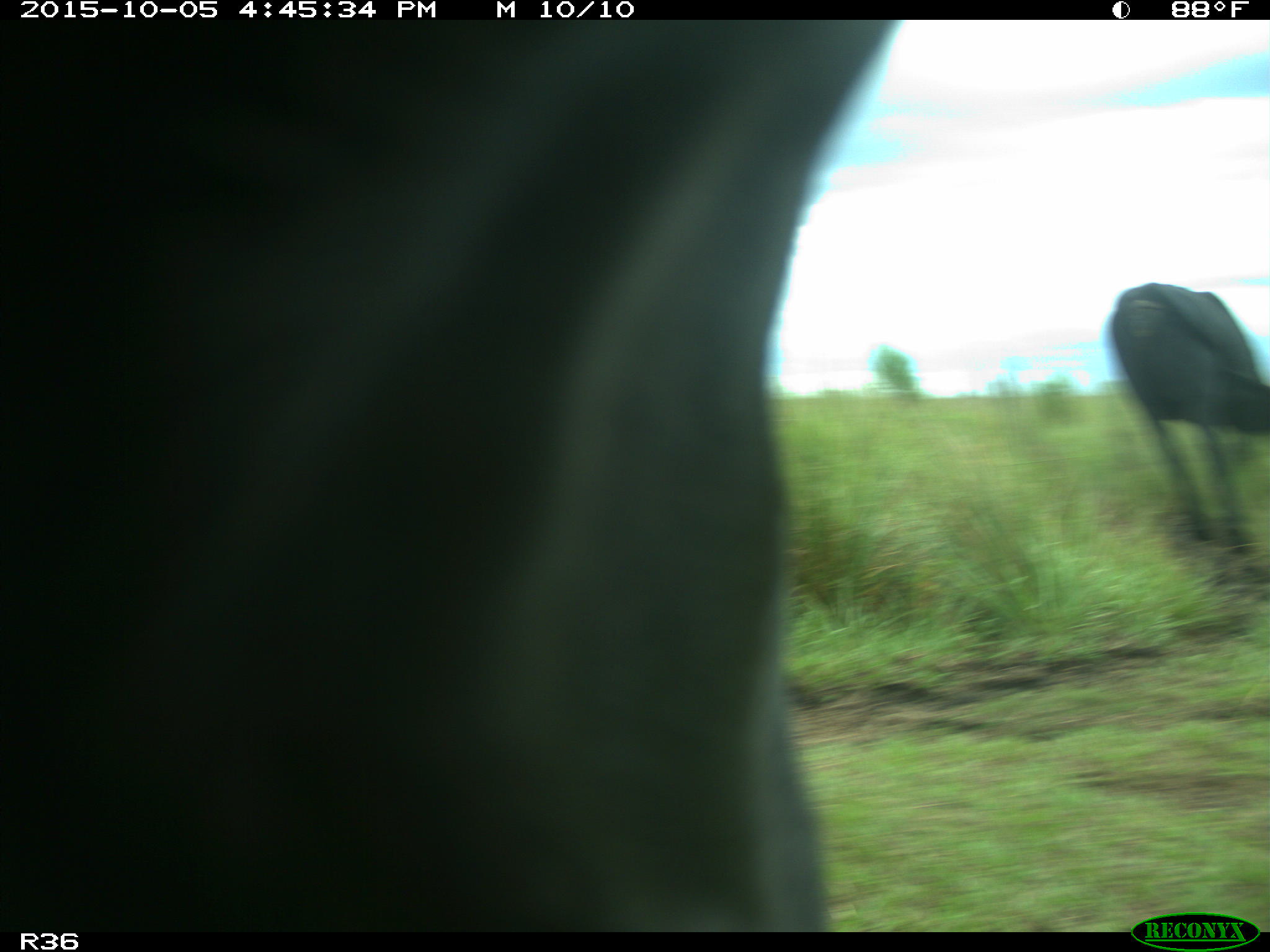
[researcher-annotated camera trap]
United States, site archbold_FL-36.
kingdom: Animalia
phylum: Chordata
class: Mammalia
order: Artiodactyla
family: Bovidae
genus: Bos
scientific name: Bos taurus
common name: domestic cow